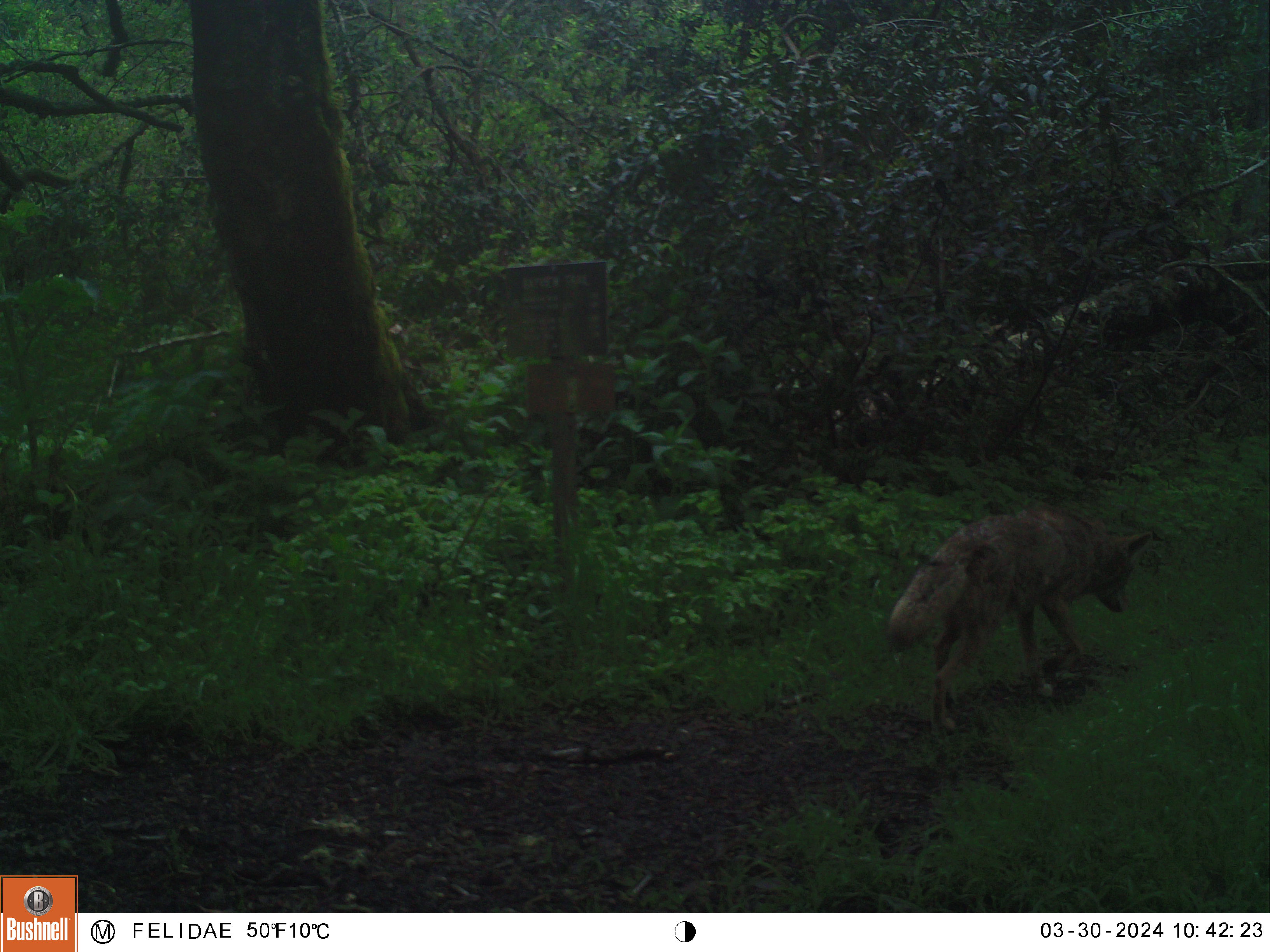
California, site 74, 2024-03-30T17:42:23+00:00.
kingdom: Animalia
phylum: Chordata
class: Mammalia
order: Carnivora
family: Canidae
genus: Canis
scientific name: Canis latrans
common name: coyote